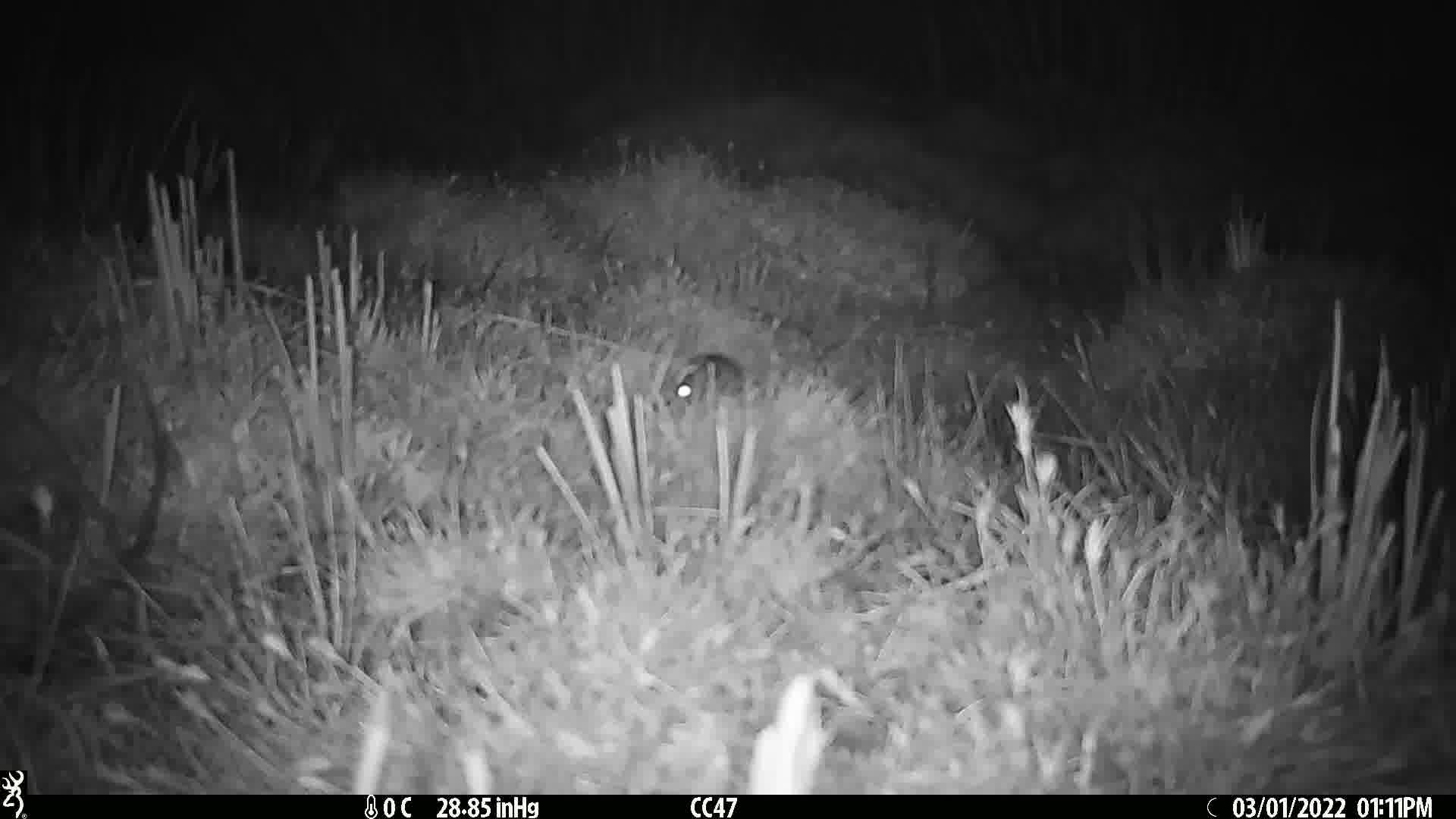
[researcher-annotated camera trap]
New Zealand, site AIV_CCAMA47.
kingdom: Animalia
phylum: Chordata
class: Mammalia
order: Rodentia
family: Muridae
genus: Mus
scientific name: Mus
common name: mouse